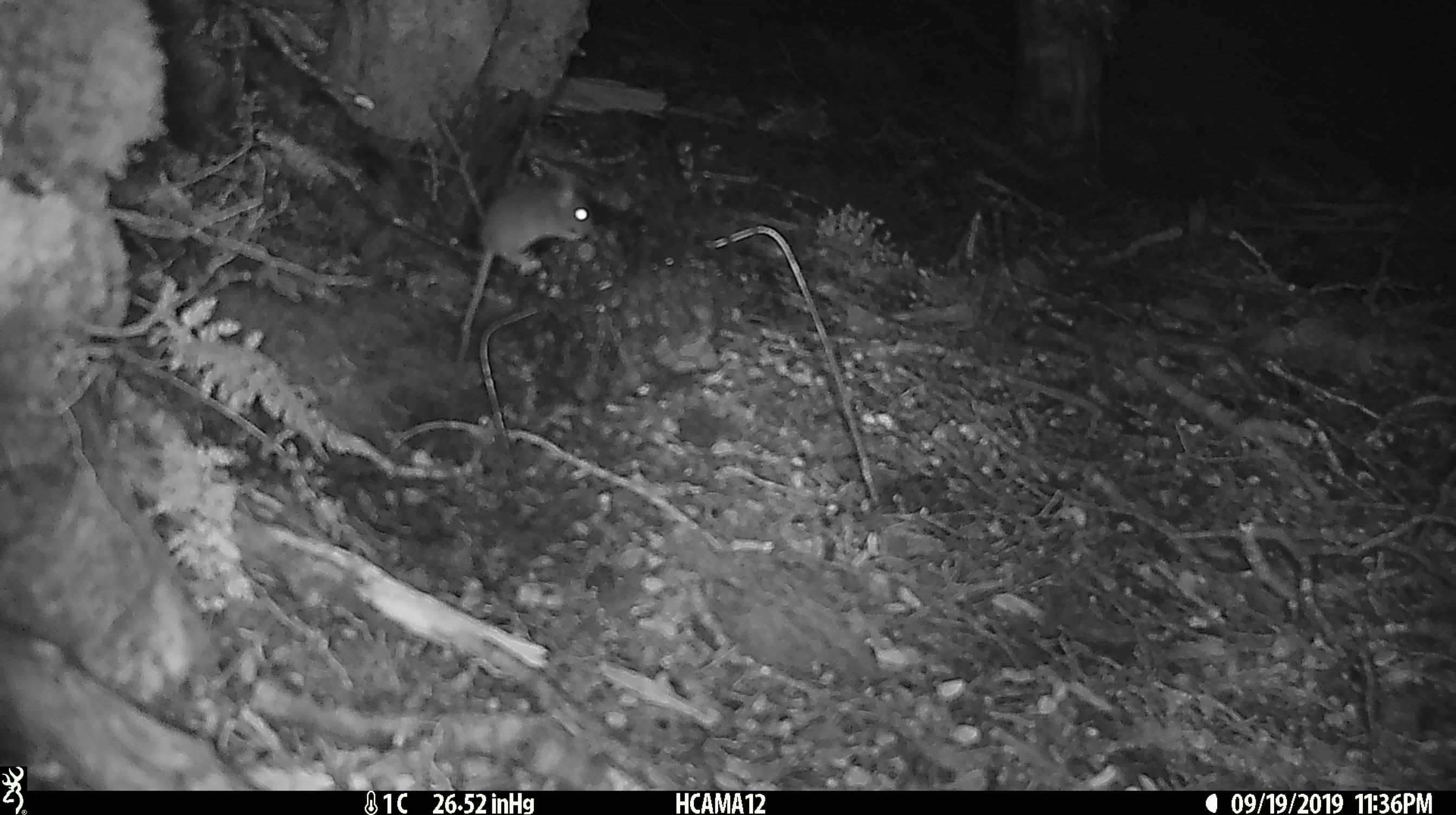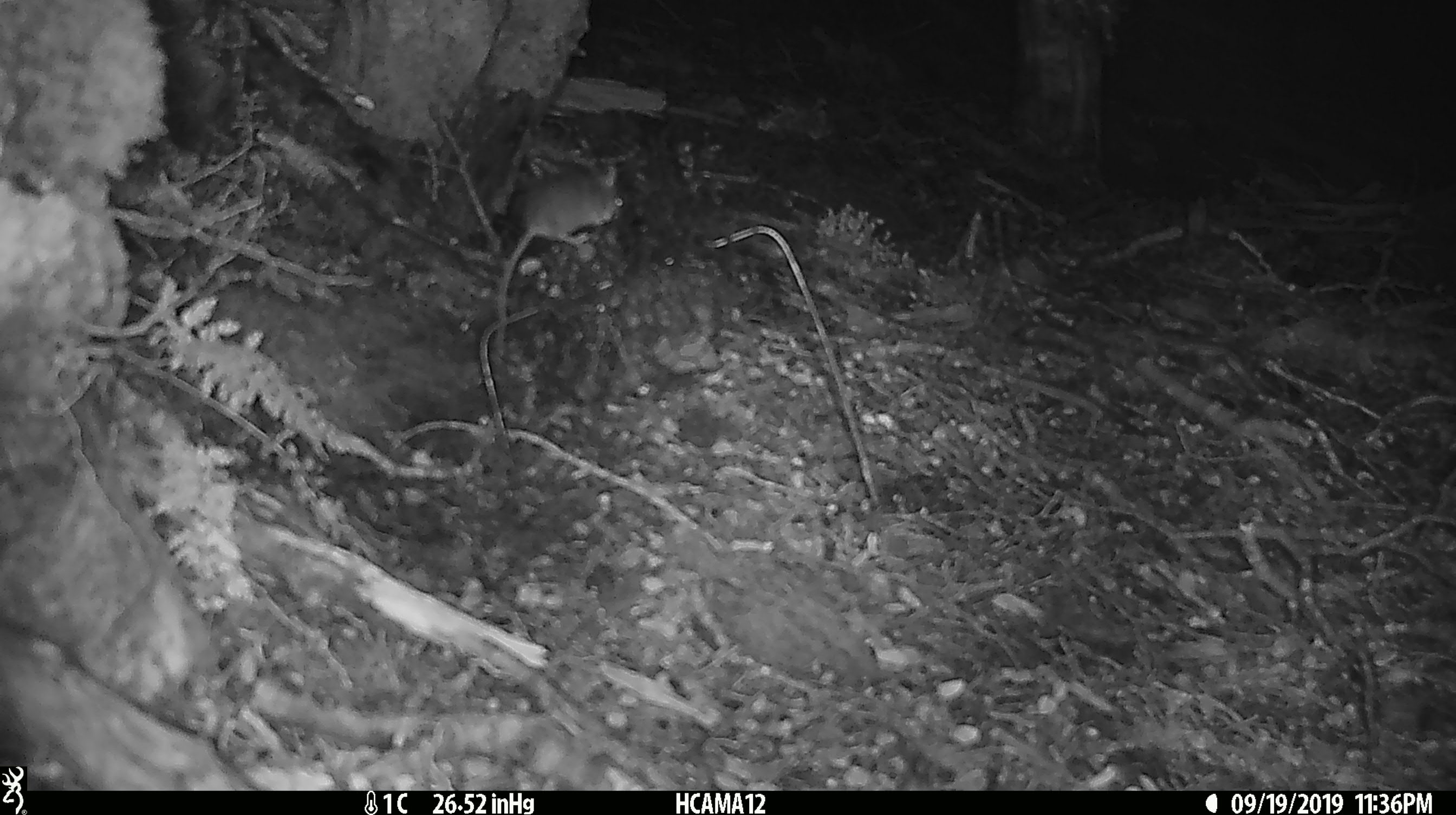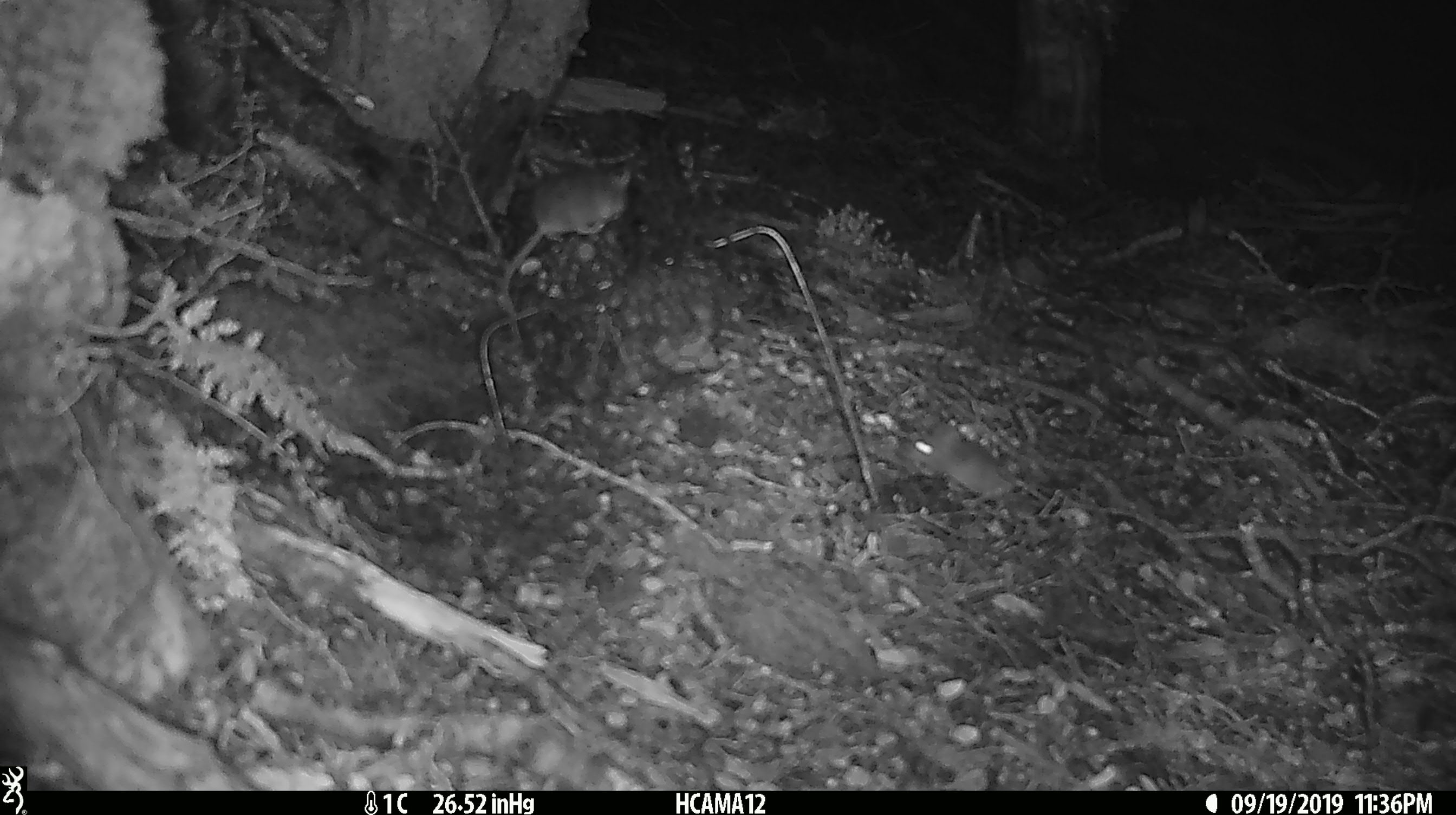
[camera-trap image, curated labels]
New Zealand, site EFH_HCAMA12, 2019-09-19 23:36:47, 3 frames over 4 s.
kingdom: Animalia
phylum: Chordata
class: Mammalia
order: Rodentia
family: Muridae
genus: Mus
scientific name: Mus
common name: mouse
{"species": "mouse (Mus)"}